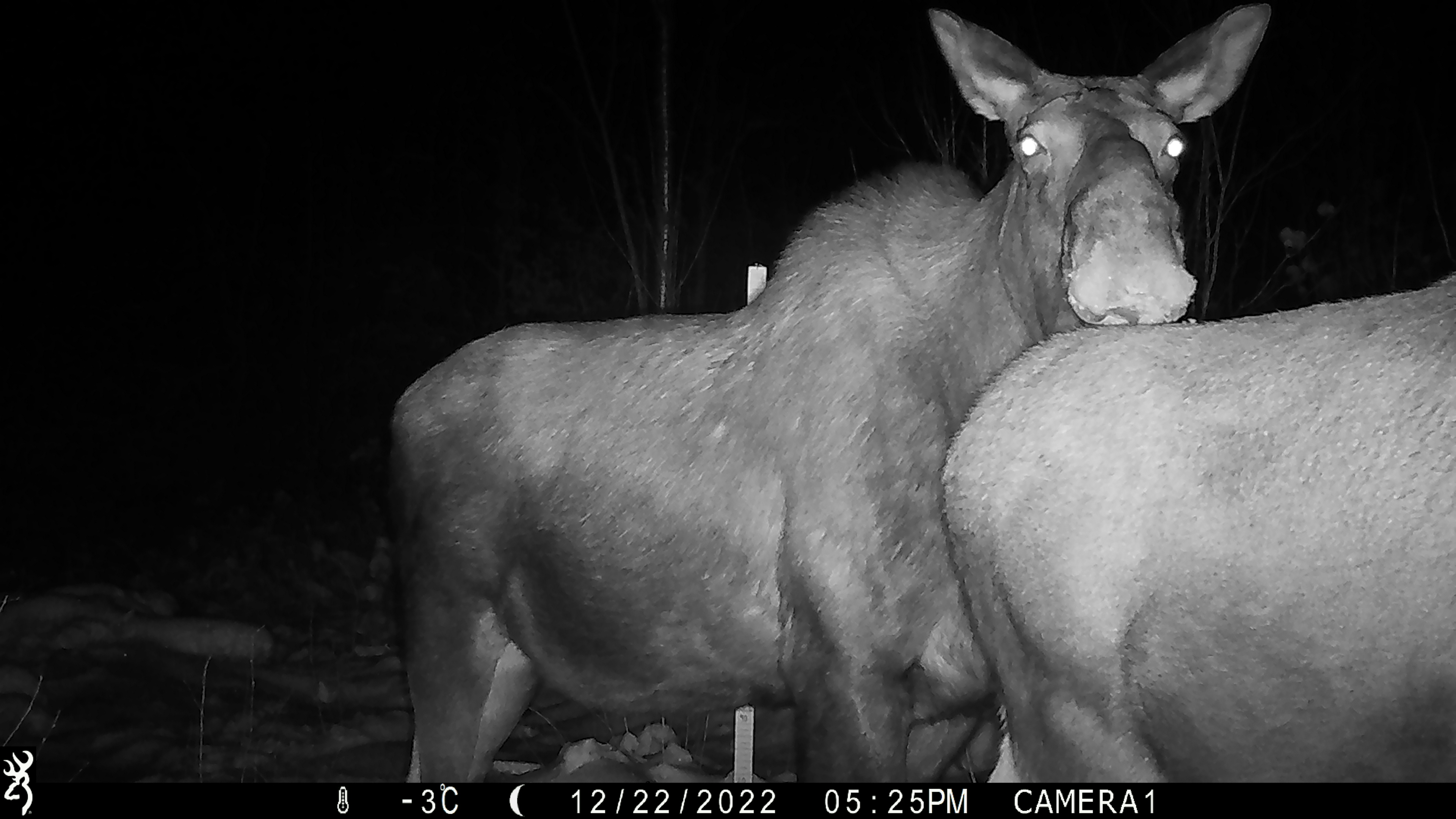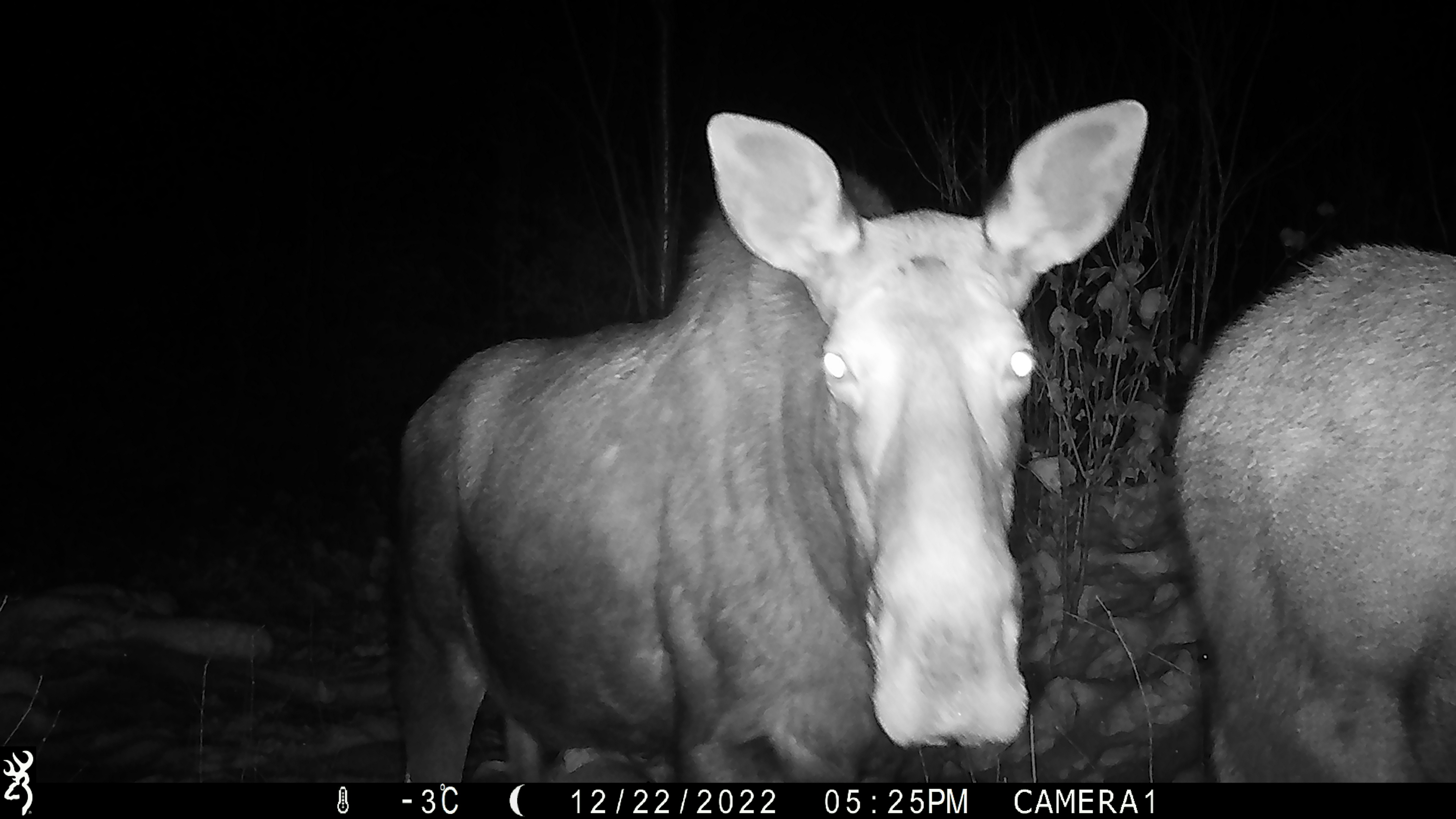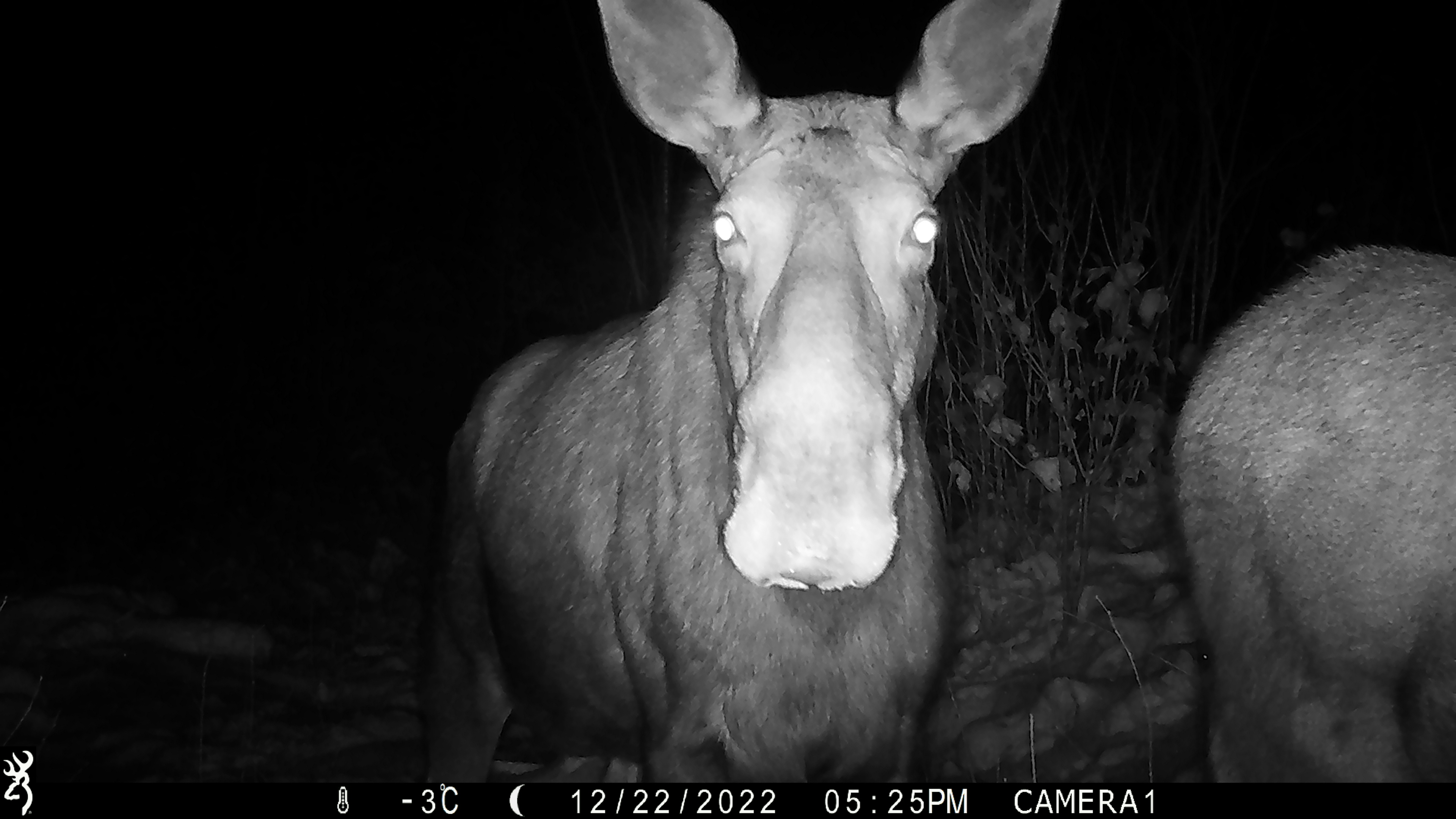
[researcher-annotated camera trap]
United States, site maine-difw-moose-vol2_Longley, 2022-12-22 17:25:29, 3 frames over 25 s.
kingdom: Animalia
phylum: Chordata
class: Mammalia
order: Artiodactyla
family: Cervidae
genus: Alces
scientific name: Alces alces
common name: moose